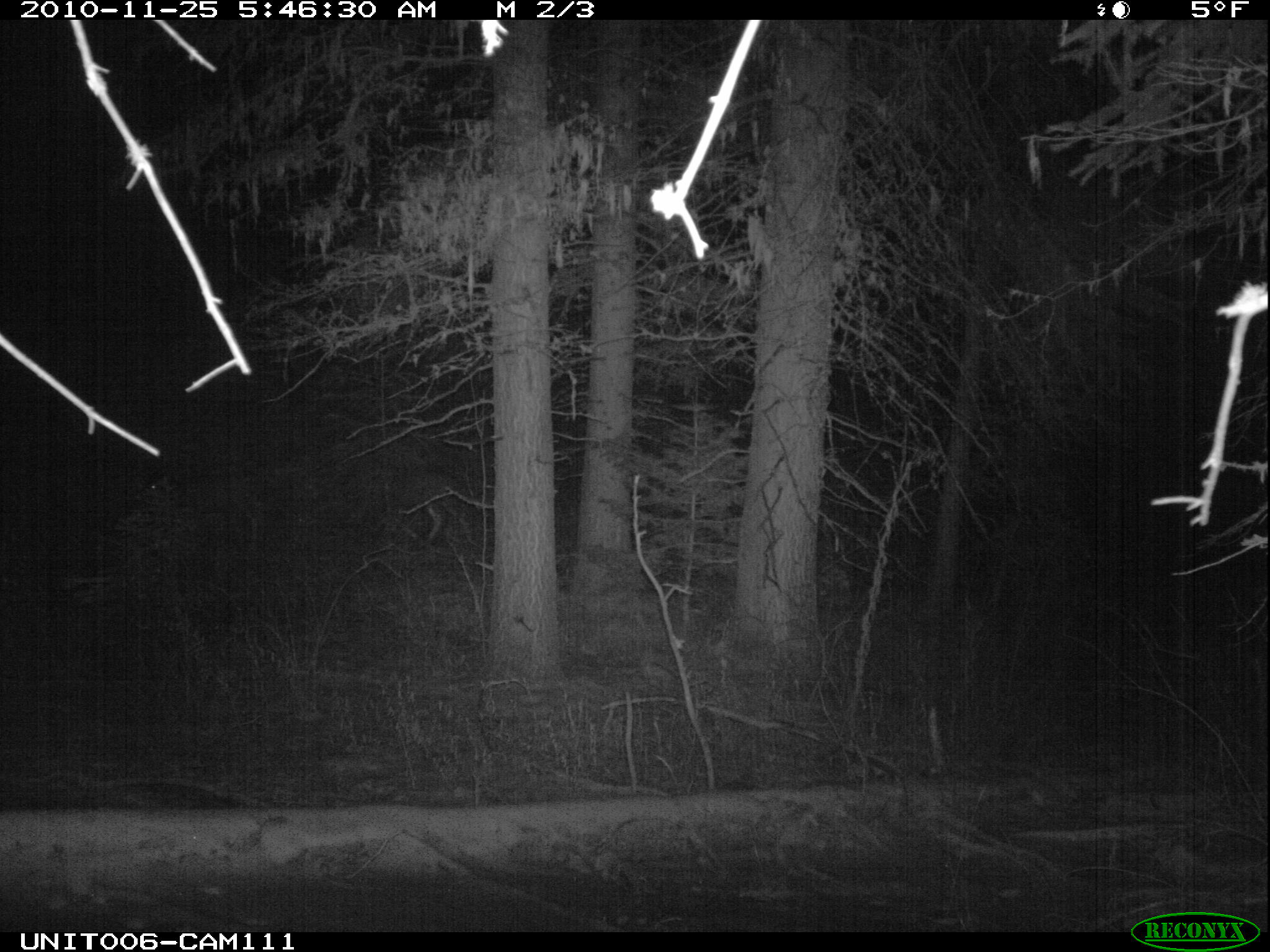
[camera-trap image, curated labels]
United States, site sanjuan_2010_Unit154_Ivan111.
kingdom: Animalia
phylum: Chordata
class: Mammalia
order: Artiodactyla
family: Cervidae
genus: Odocoileus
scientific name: Odocoileus hemionus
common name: mule deer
Odocoileus hemionus (mule deer).